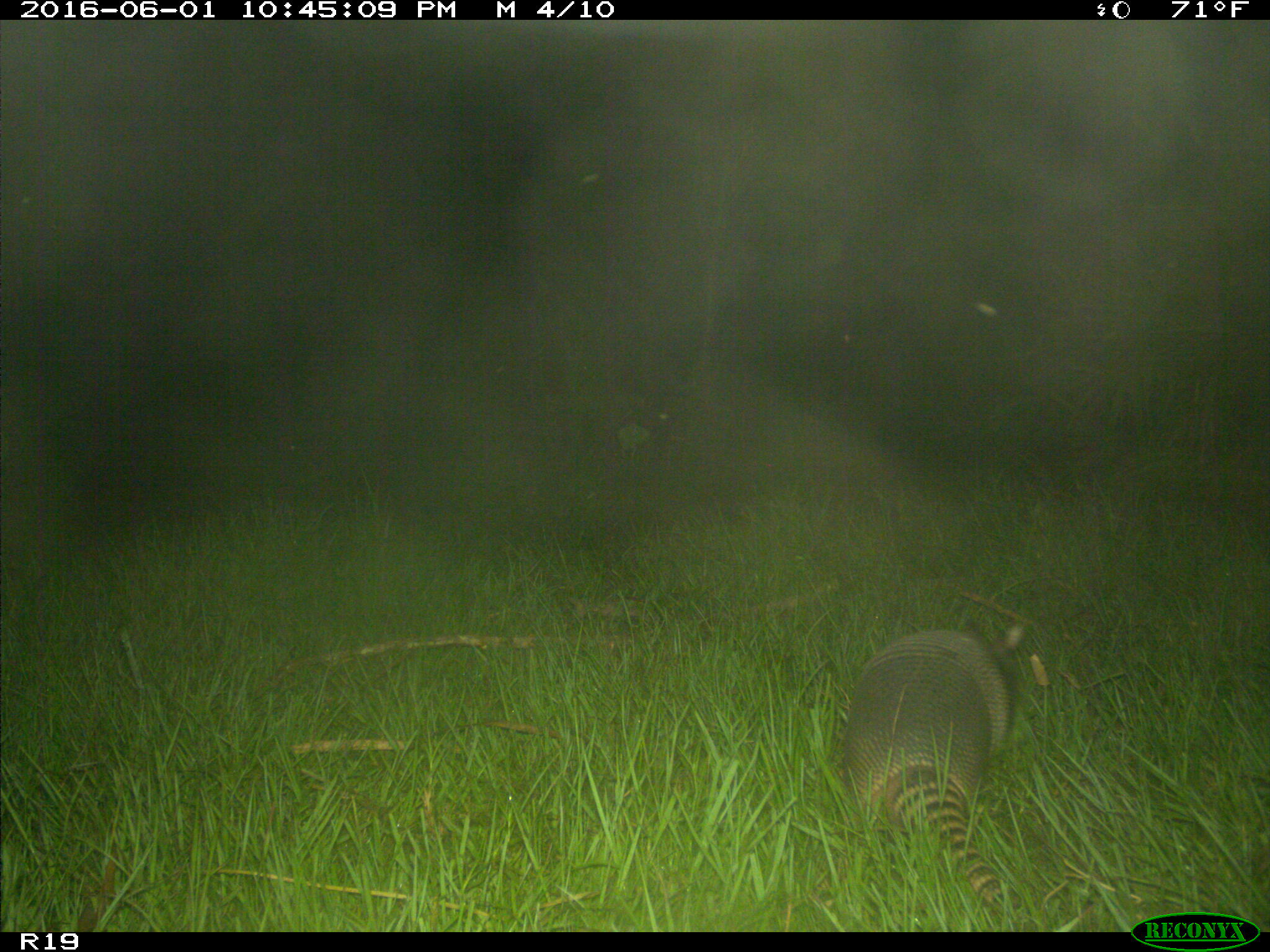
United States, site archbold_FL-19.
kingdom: Animalia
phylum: Chordata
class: Mammalia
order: Cingulata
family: Dasypodidae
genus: Dasypus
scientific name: Dasypus novemcinctus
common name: nine-banded armadillo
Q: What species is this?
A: Dasypus novemcinctus (nine-banded armadillo).